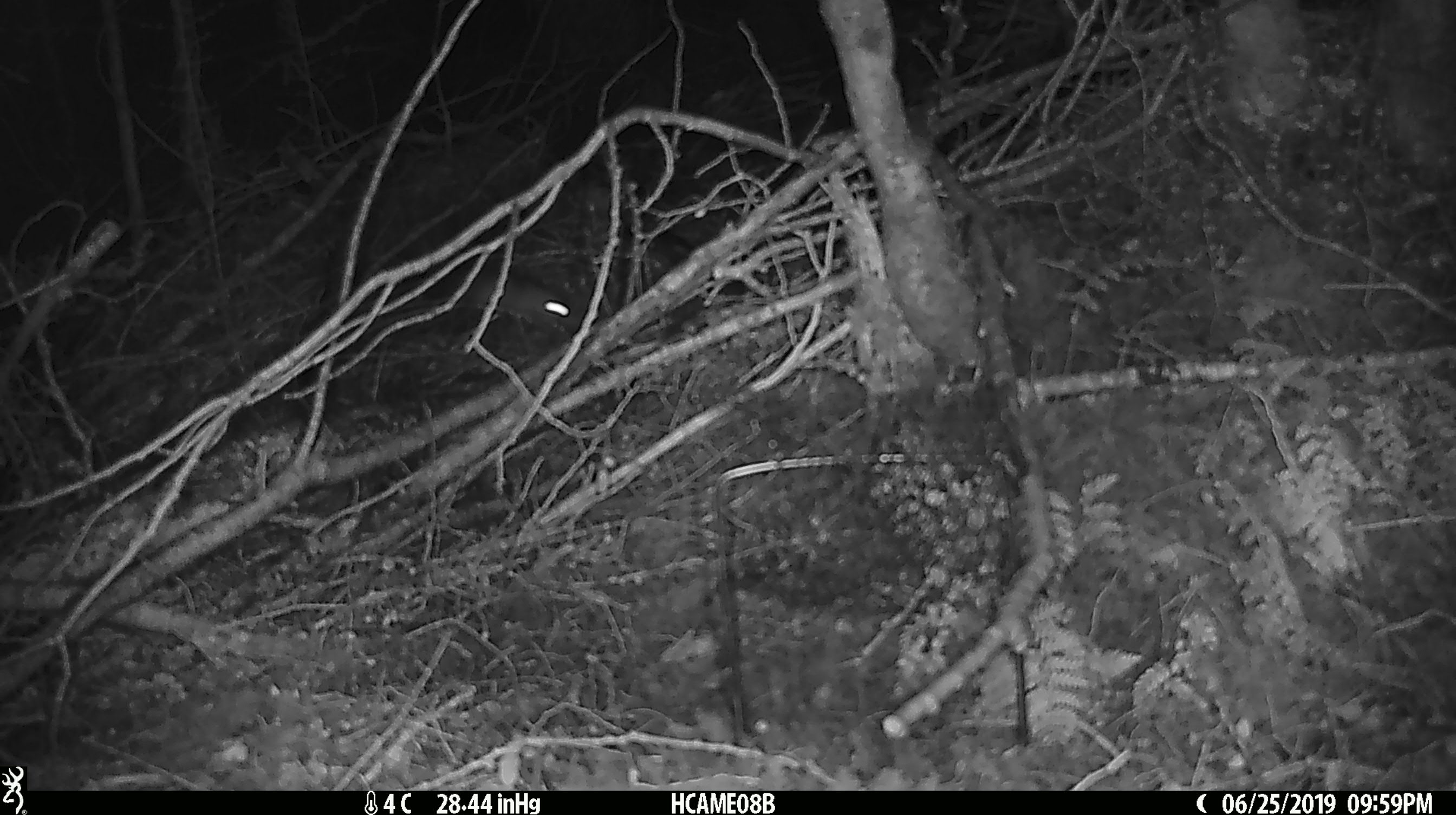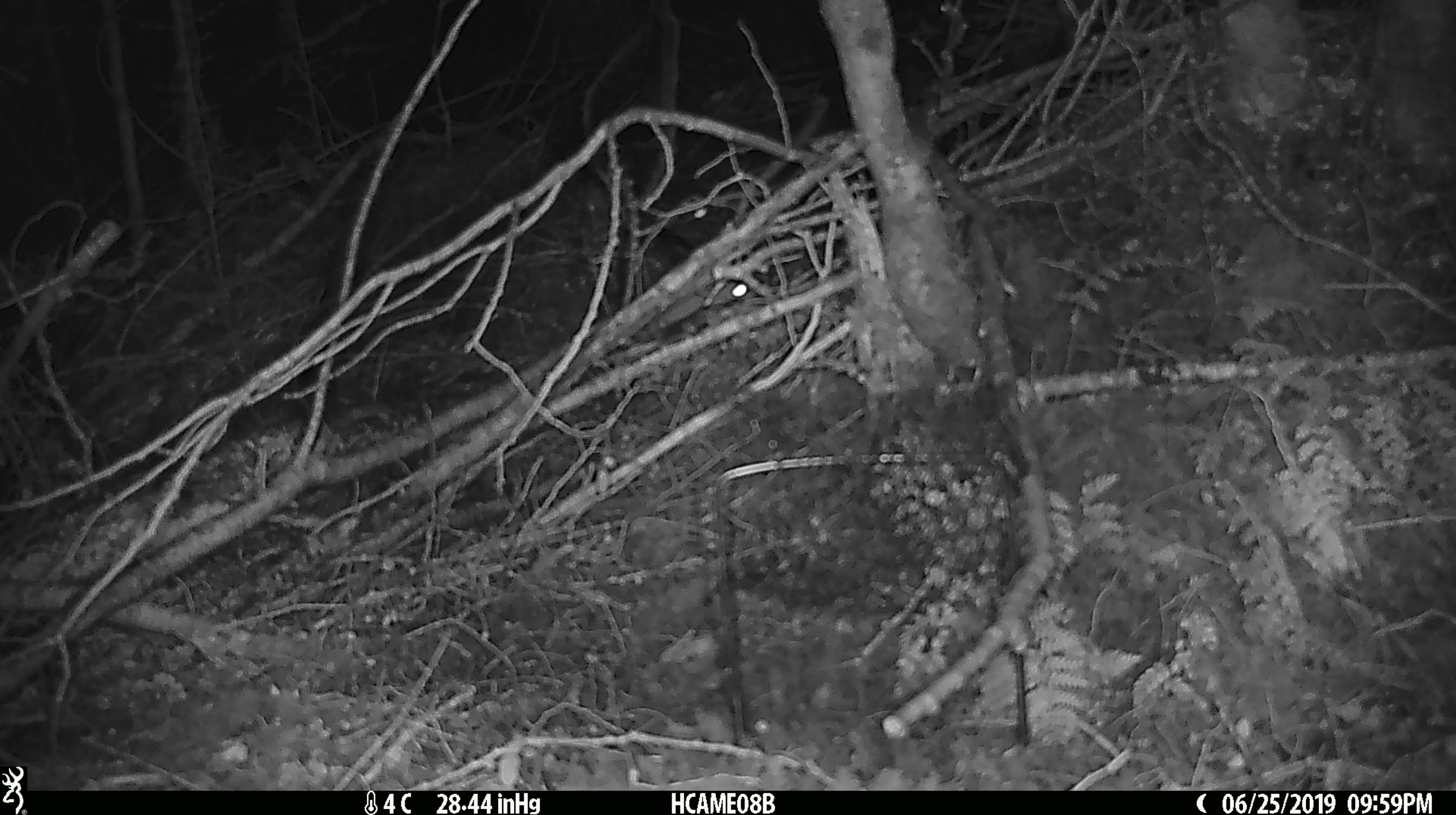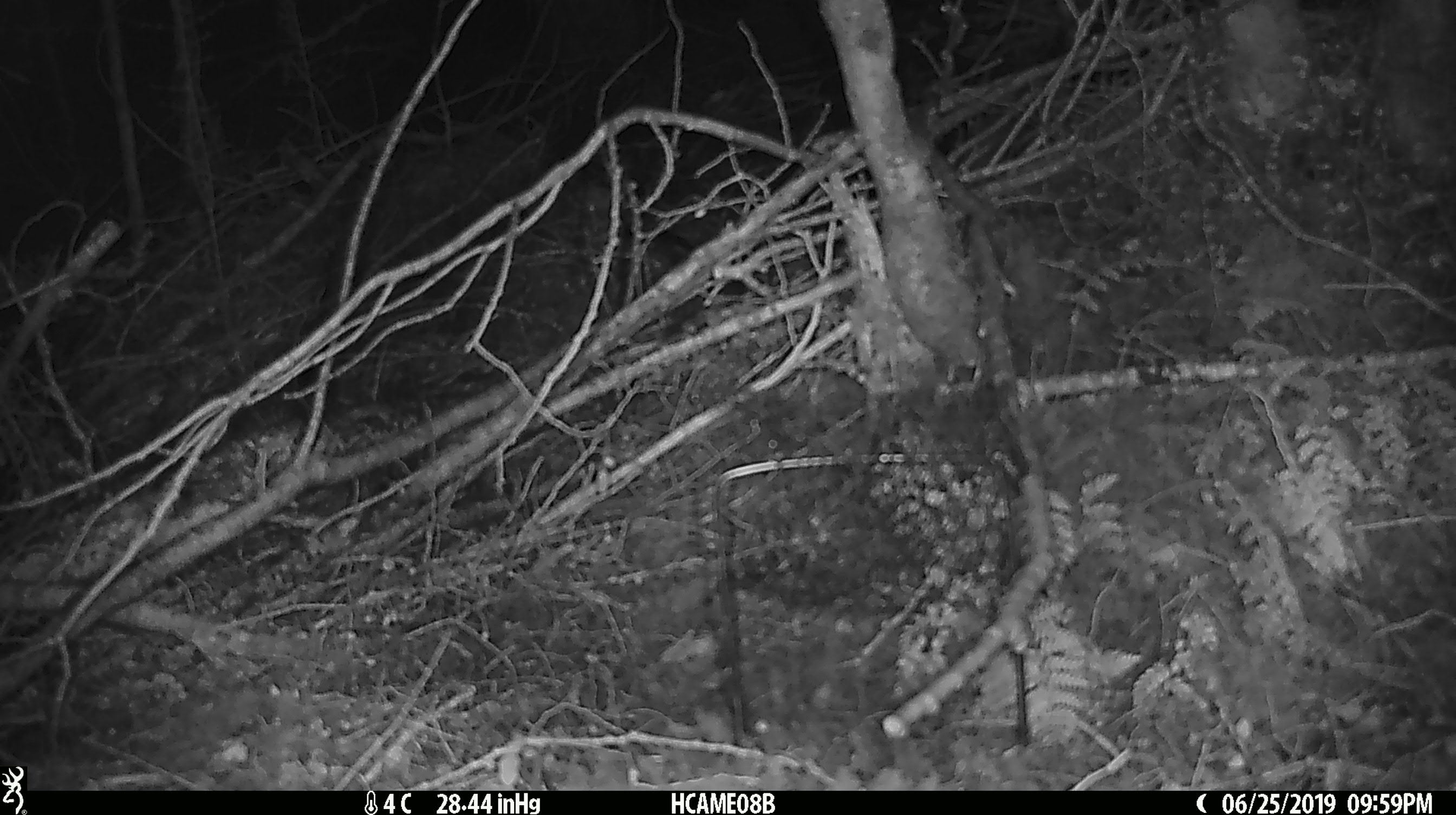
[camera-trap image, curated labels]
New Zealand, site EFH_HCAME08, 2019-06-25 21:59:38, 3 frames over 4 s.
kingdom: Animalia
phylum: Chordata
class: Mammalia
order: Rodentia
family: Muridae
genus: Mus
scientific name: Mus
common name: mouse